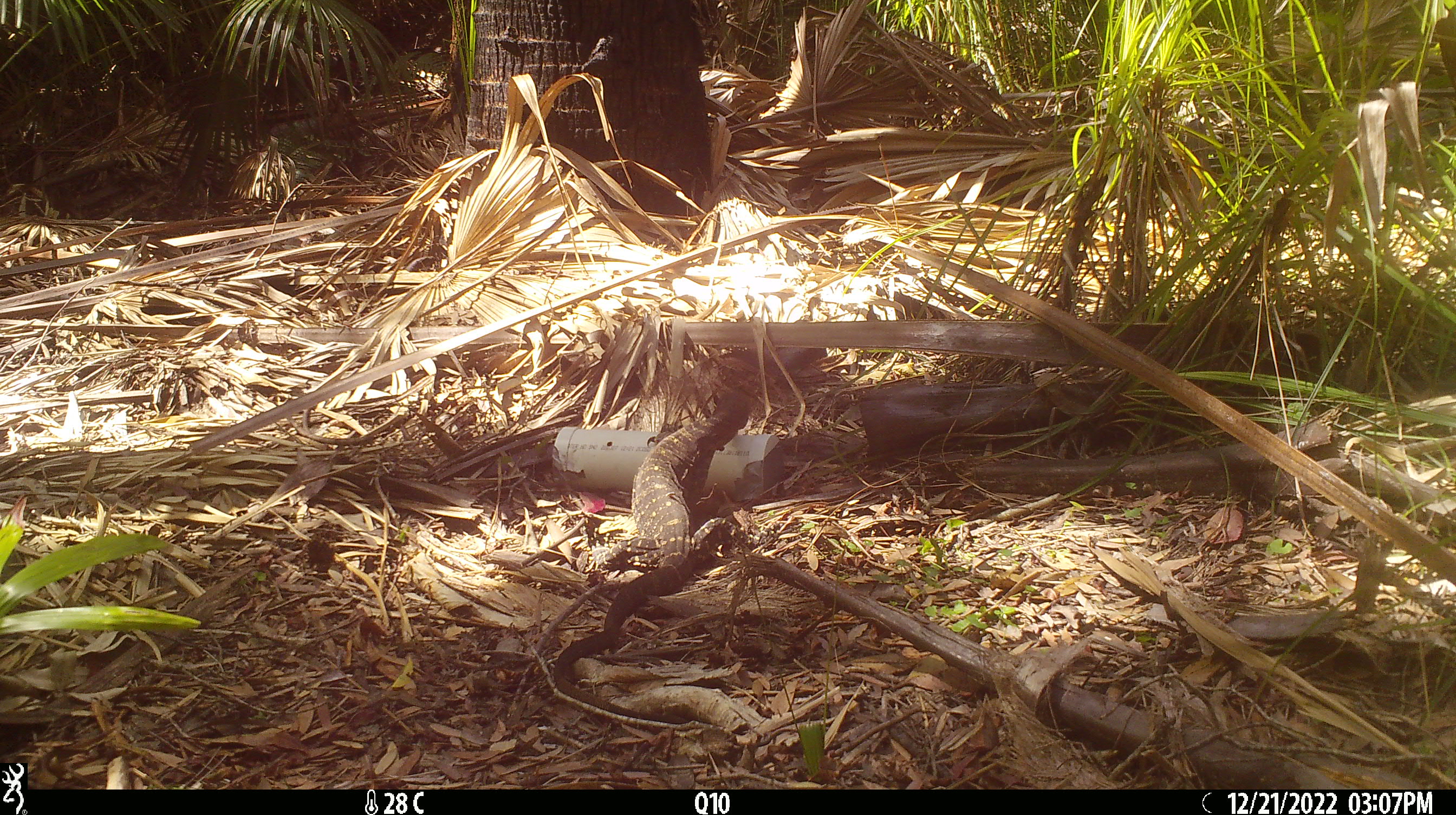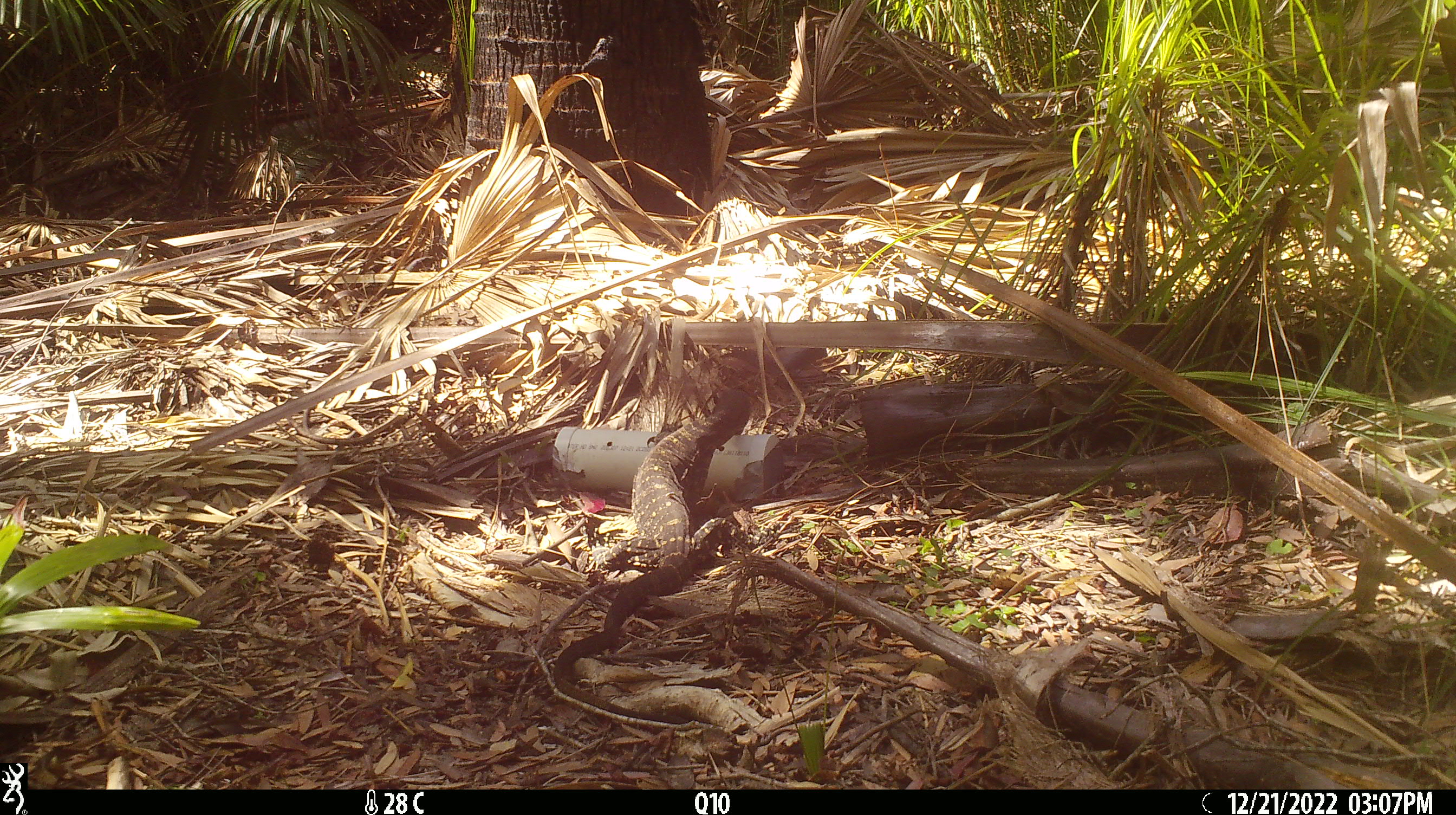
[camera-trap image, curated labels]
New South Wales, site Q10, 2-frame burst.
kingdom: Animalia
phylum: Chordata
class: Reptilia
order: Squamata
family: Varanidae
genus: Varanus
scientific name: Varanus varius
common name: lace monitor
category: goanna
Goanna (lace monitor) (Varanus varius).